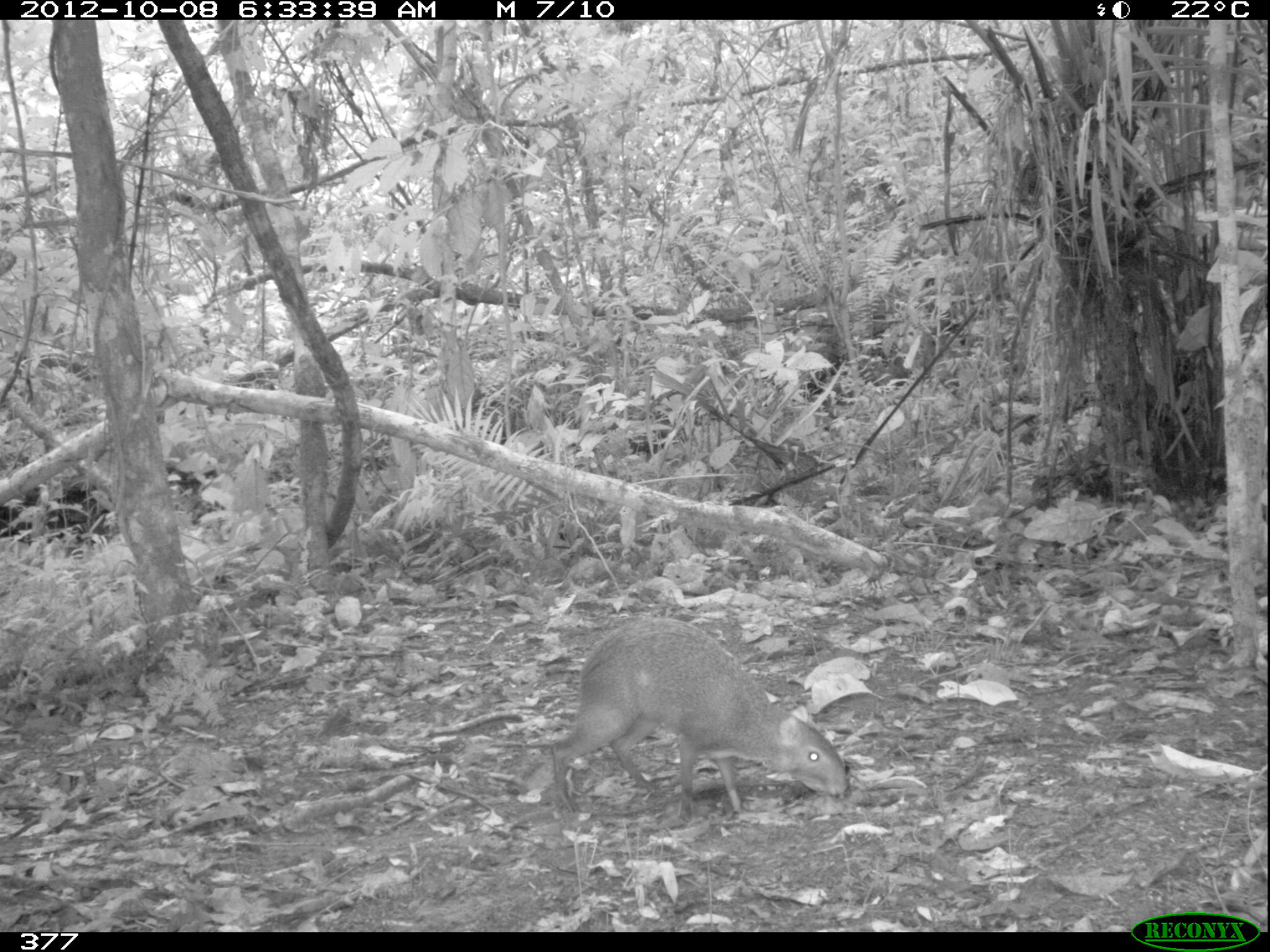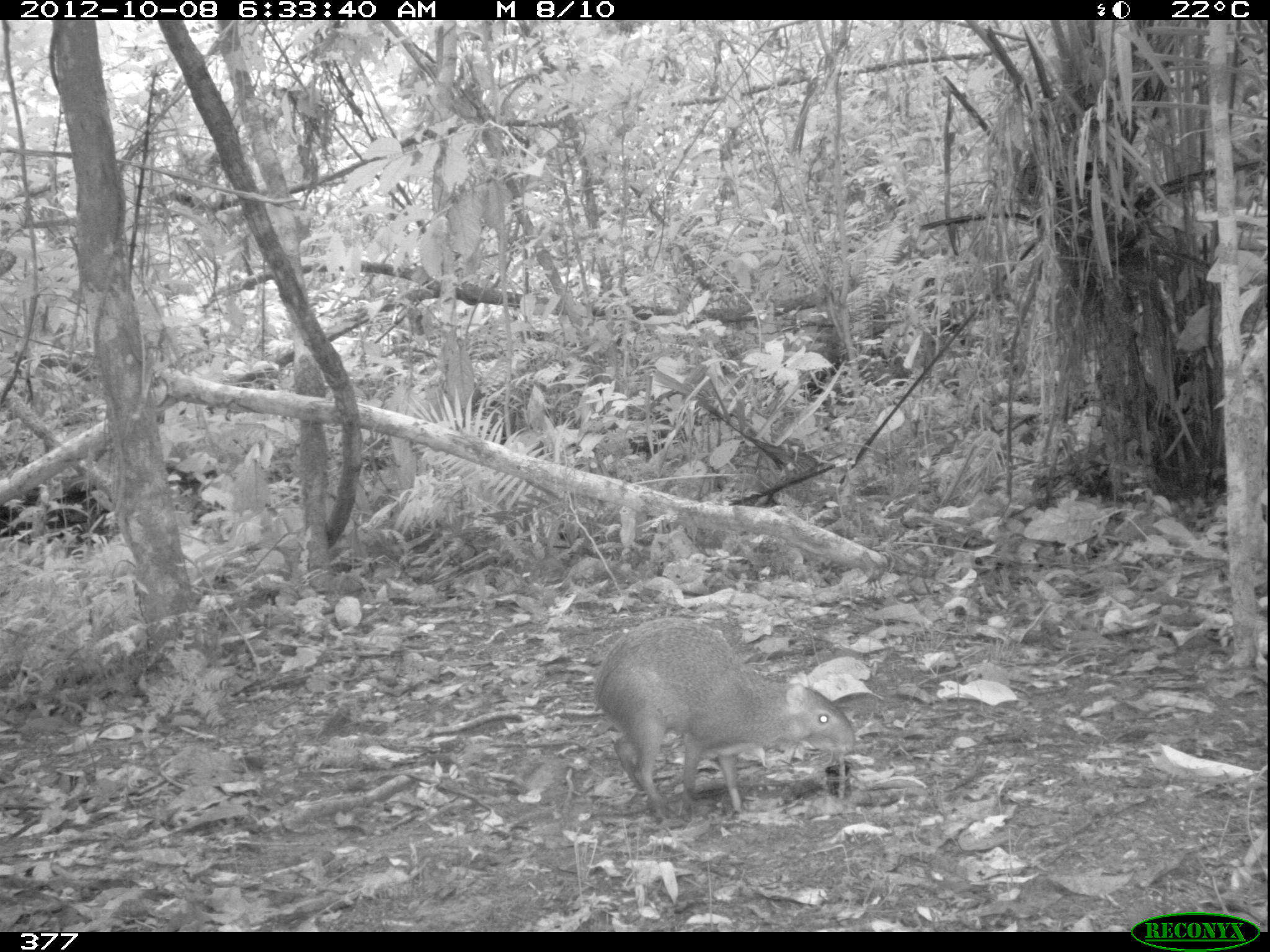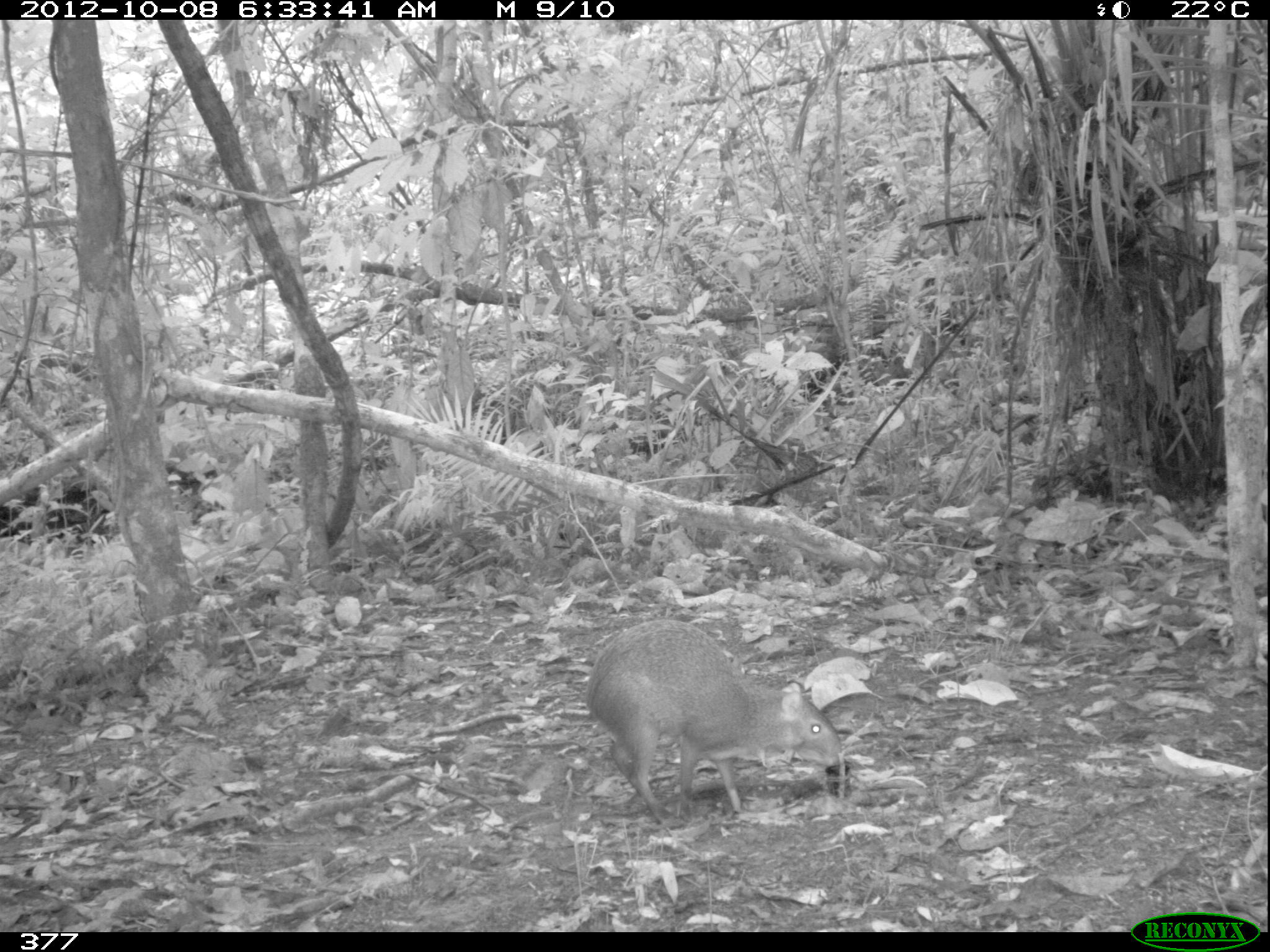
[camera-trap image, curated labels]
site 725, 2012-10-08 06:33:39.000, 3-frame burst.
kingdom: Animalia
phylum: Chordata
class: Mammalia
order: Rodentia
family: Dasyproctidae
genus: Dasyprocta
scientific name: Dasyprocta punctata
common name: central american agouti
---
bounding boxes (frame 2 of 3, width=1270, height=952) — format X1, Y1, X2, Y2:
dasyprocta punctata: 590, 615, 855, 821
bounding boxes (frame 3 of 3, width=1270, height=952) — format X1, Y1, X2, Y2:
dasyprocta punctata: 583, 619, 842, 829